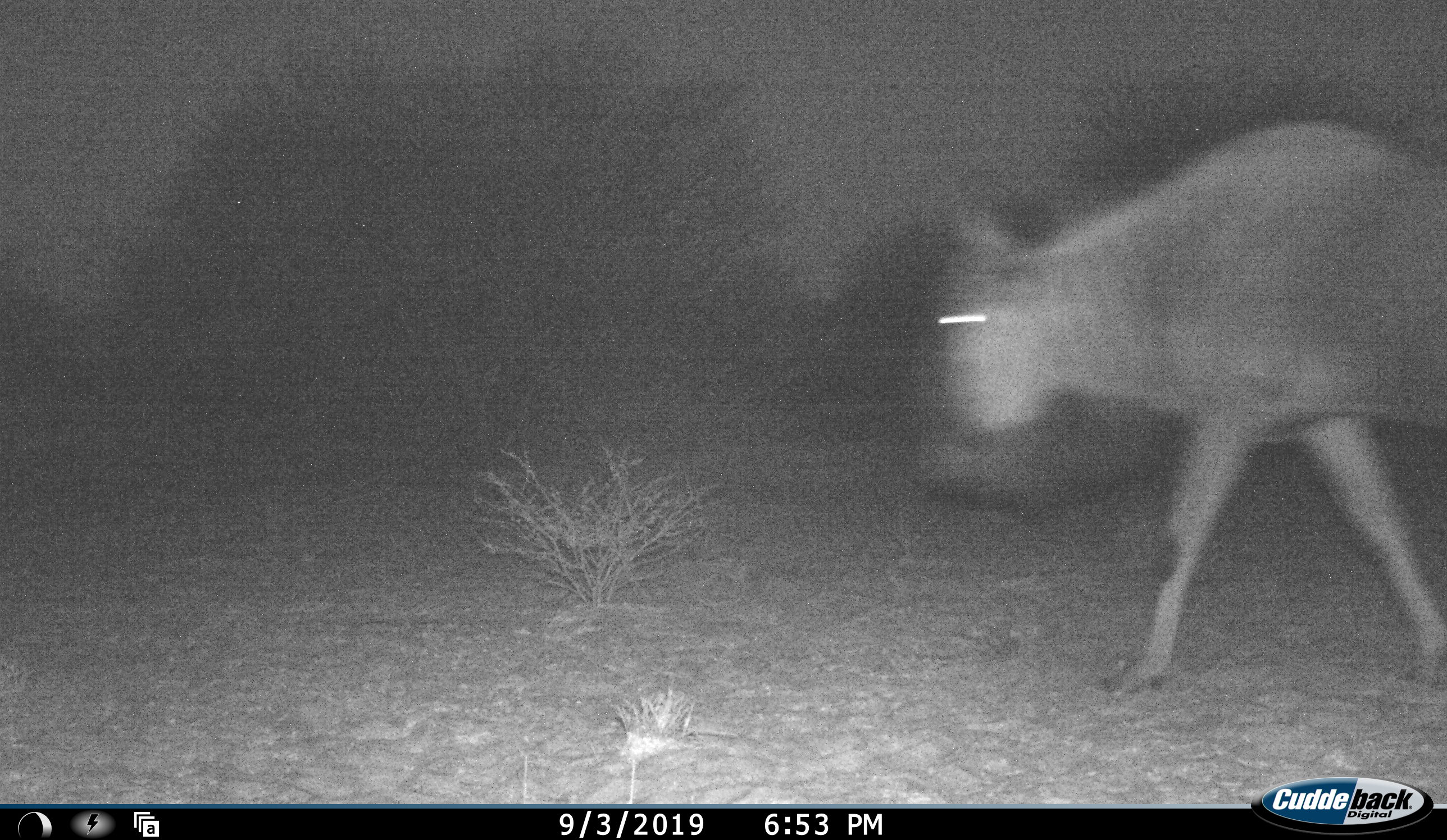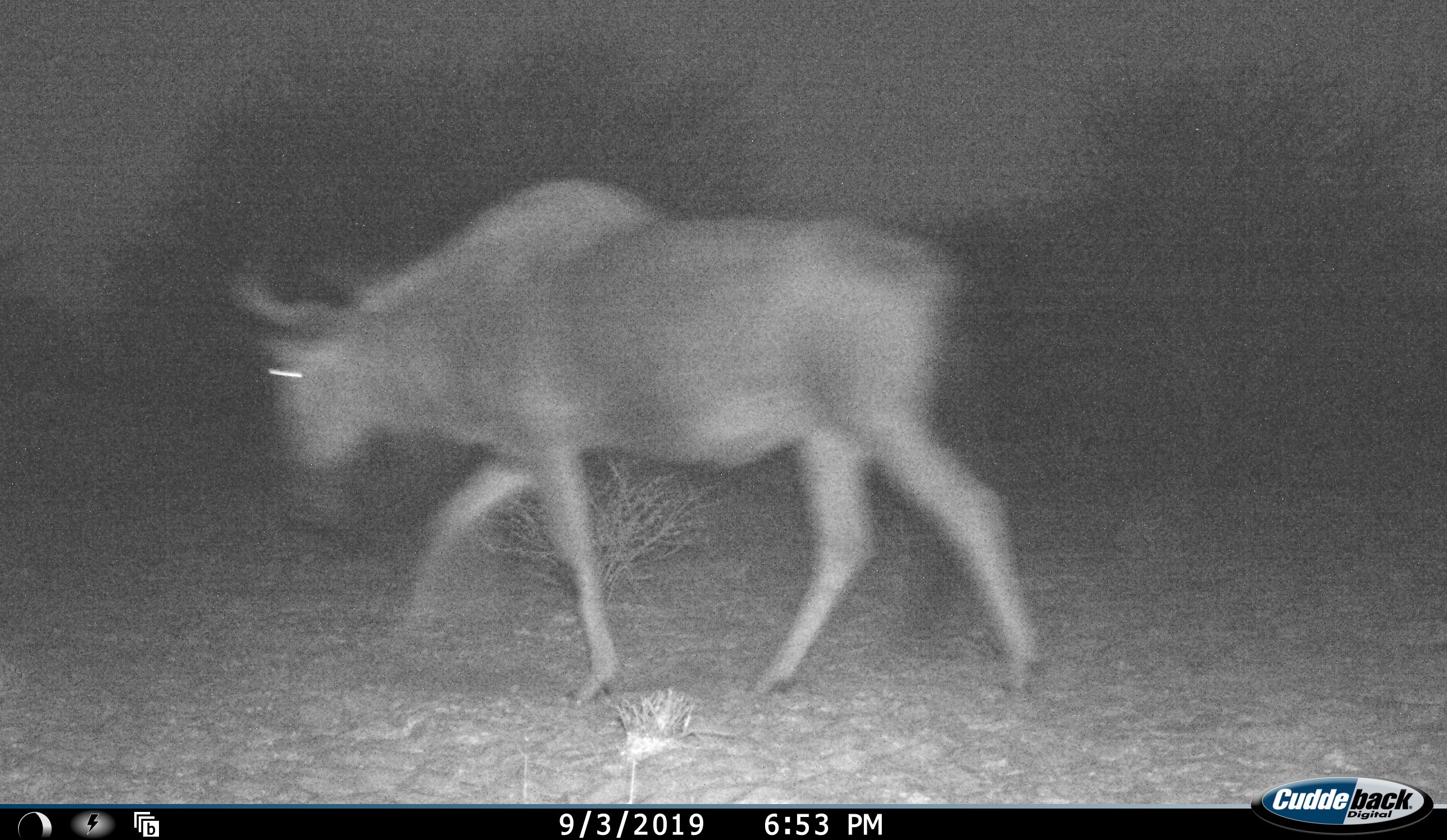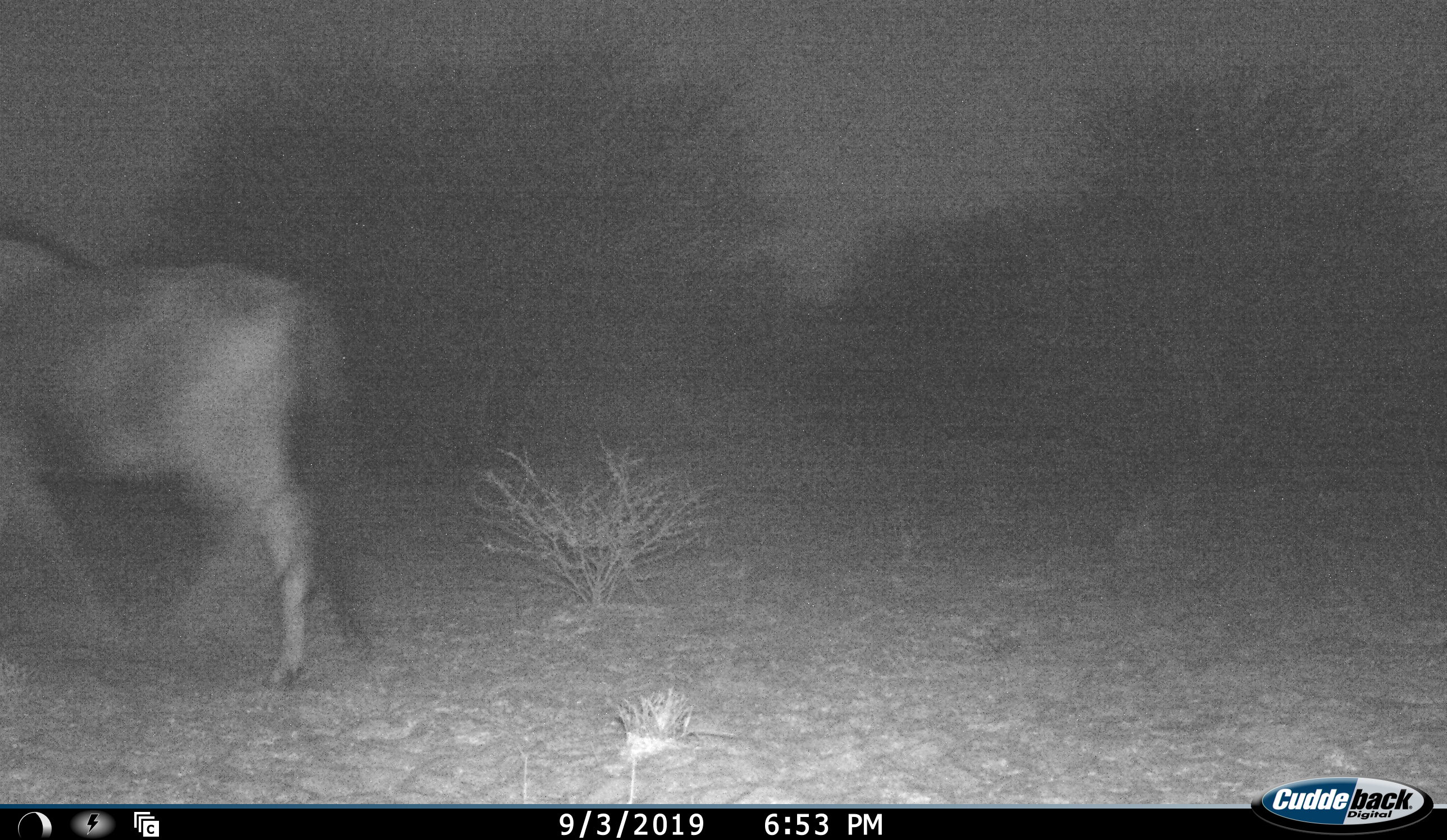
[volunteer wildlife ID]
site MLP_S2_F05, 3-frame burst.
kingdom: Animalia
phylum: Chordata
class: Mammalia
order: Artiodactyla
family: Bovidae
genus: Connochaetes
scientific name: Connochaetes taurinus taurinus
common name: blue wildebeest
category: wildebeestblue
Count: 1.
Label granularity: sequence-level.